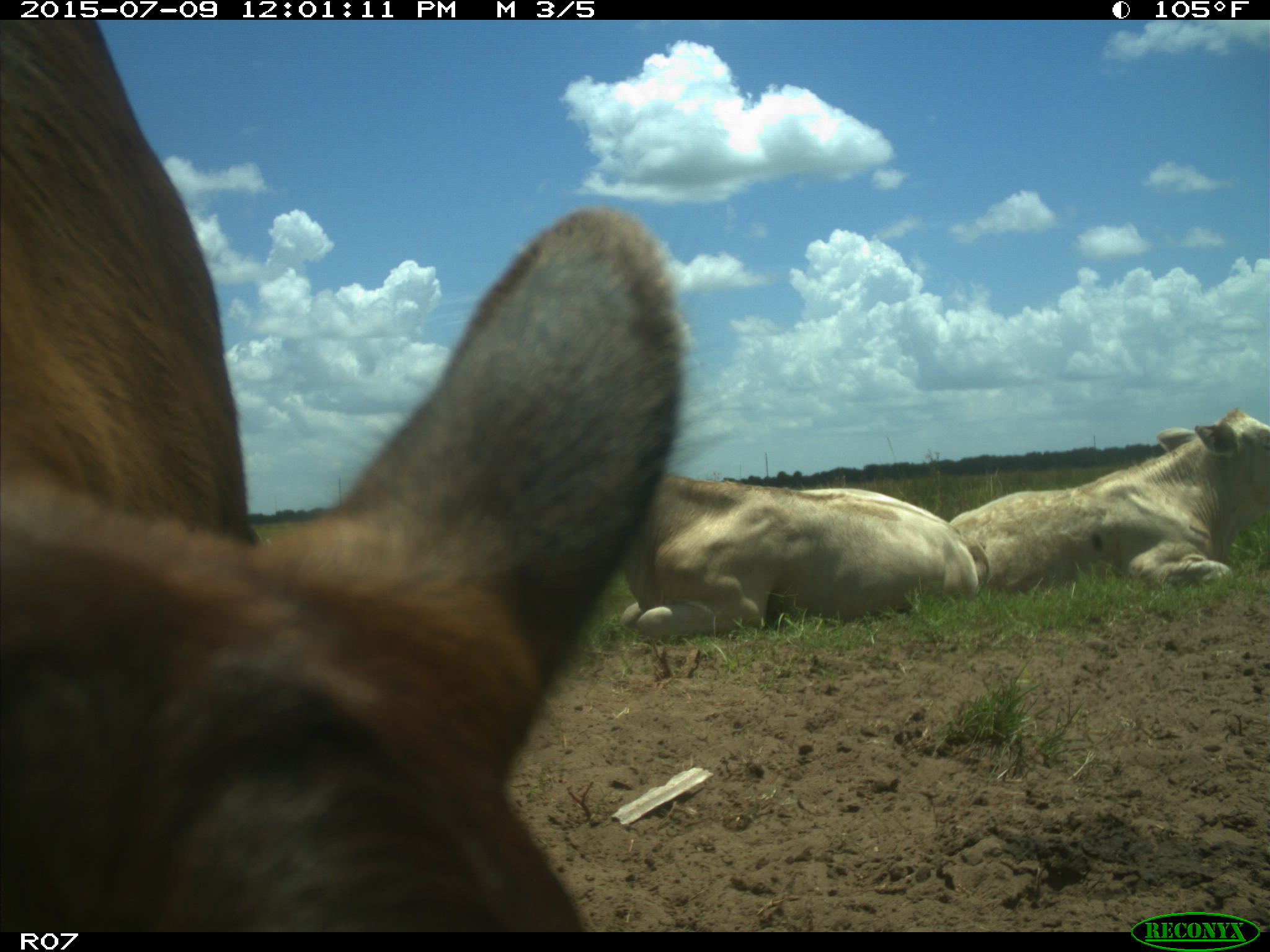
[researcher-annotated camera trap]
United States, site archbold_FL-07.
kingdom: Animalia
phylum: Chordata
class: Mammalia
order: Artiodactyla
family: Bovidae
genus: Bos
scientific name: Bos taurus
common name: domestic cow